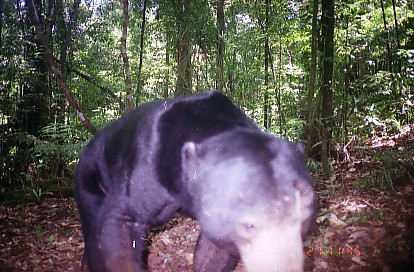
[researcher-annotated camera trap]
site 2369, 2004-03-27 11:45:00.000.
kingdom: Animalia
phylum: Chordata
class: Mammalia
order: Carnivora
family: Ursidae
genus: Helarctos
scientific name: Helarctos malayanus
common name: sun bear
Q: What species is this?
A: Helarctos malayanus (sun bear).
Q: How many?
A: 1.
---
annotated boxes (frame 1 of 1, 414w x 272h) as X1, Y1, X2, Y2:
helarctos malayanus: 72, 89, 318, 272